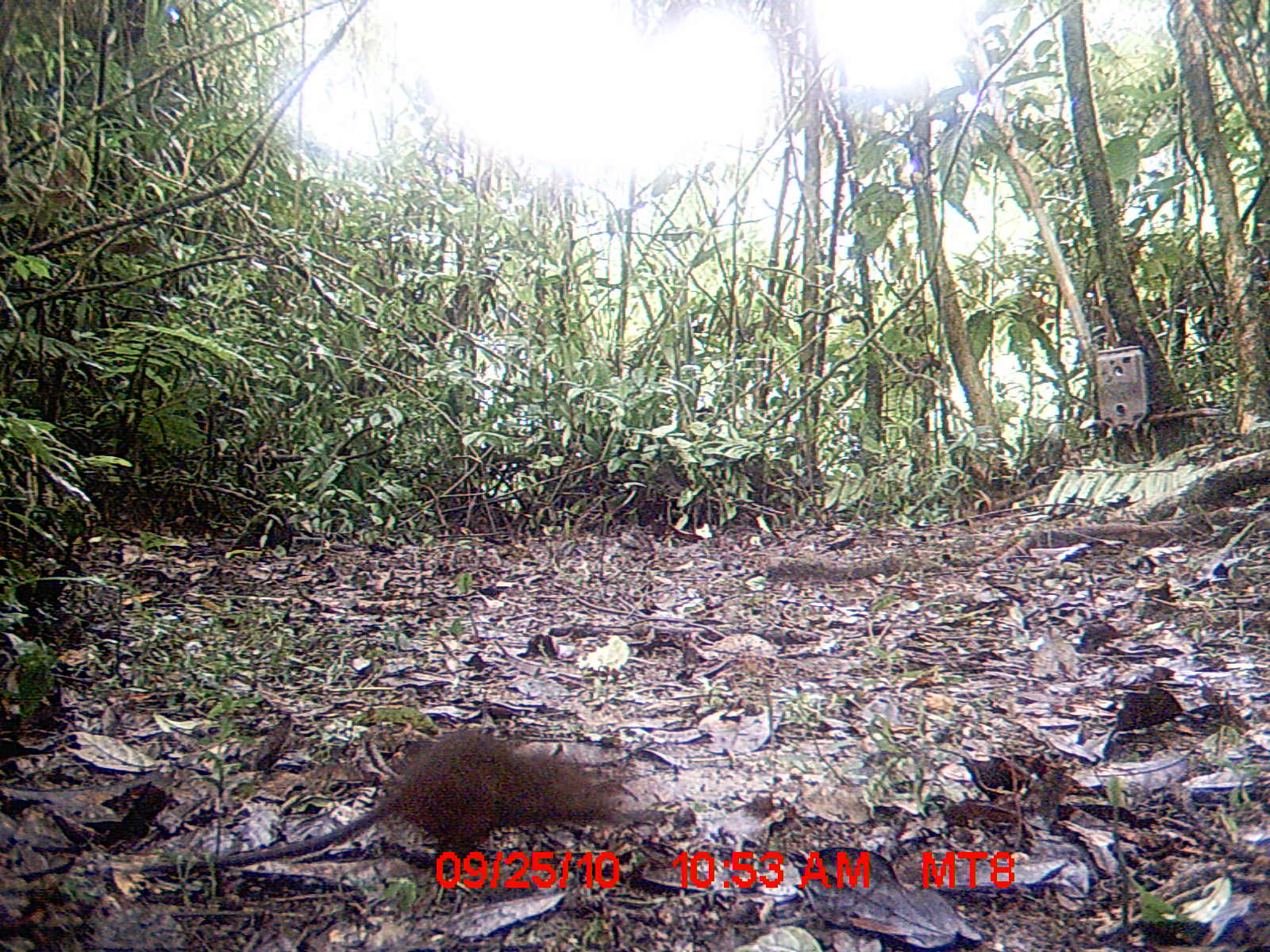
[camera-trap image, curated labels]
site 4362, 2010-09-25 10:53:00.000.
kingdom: Animalia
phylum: Chordata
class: Mammalia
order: Rodentia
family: Muridae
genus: Rattus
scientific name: Rattus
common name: rodent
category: unknown rat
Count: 1.